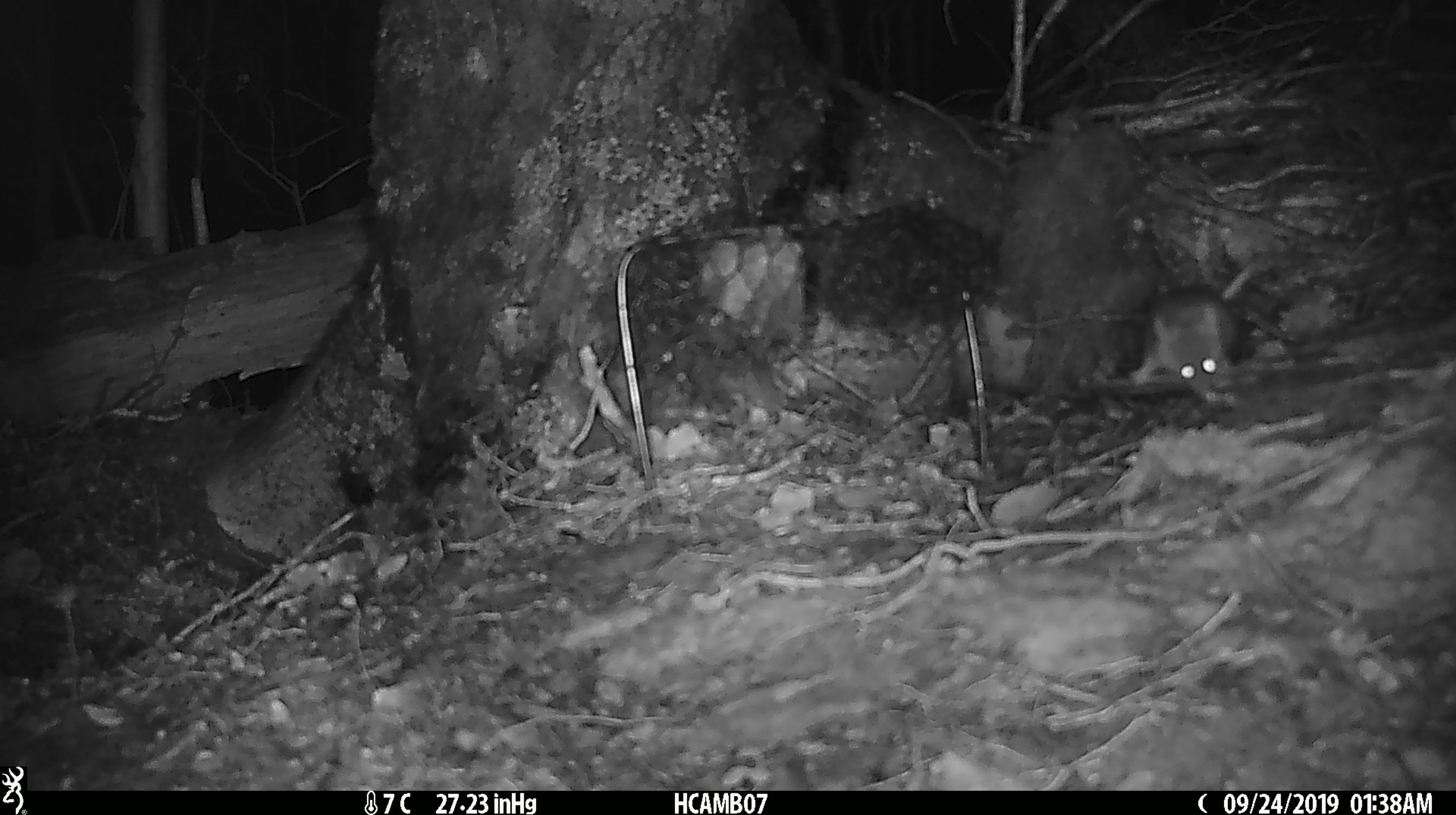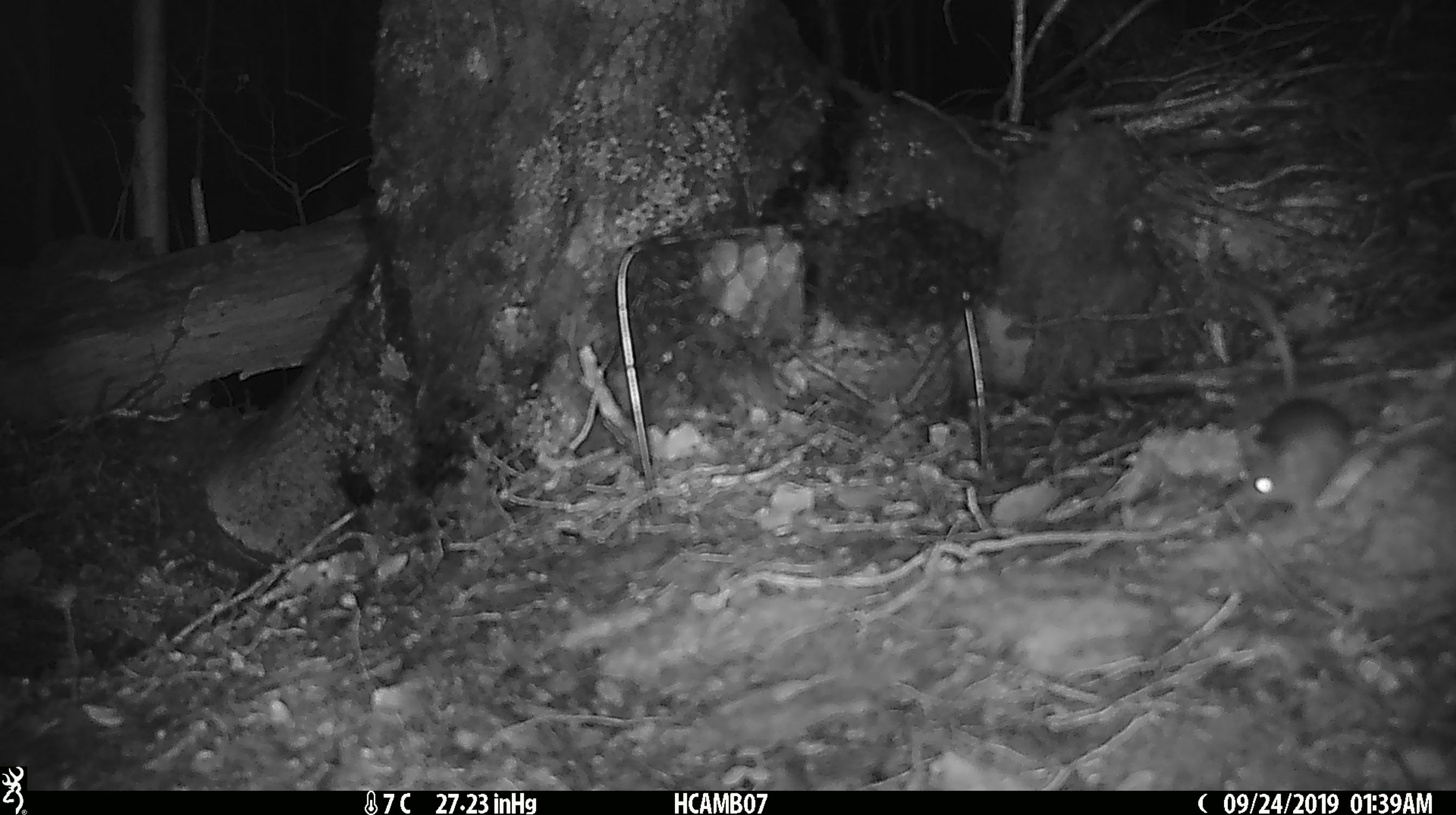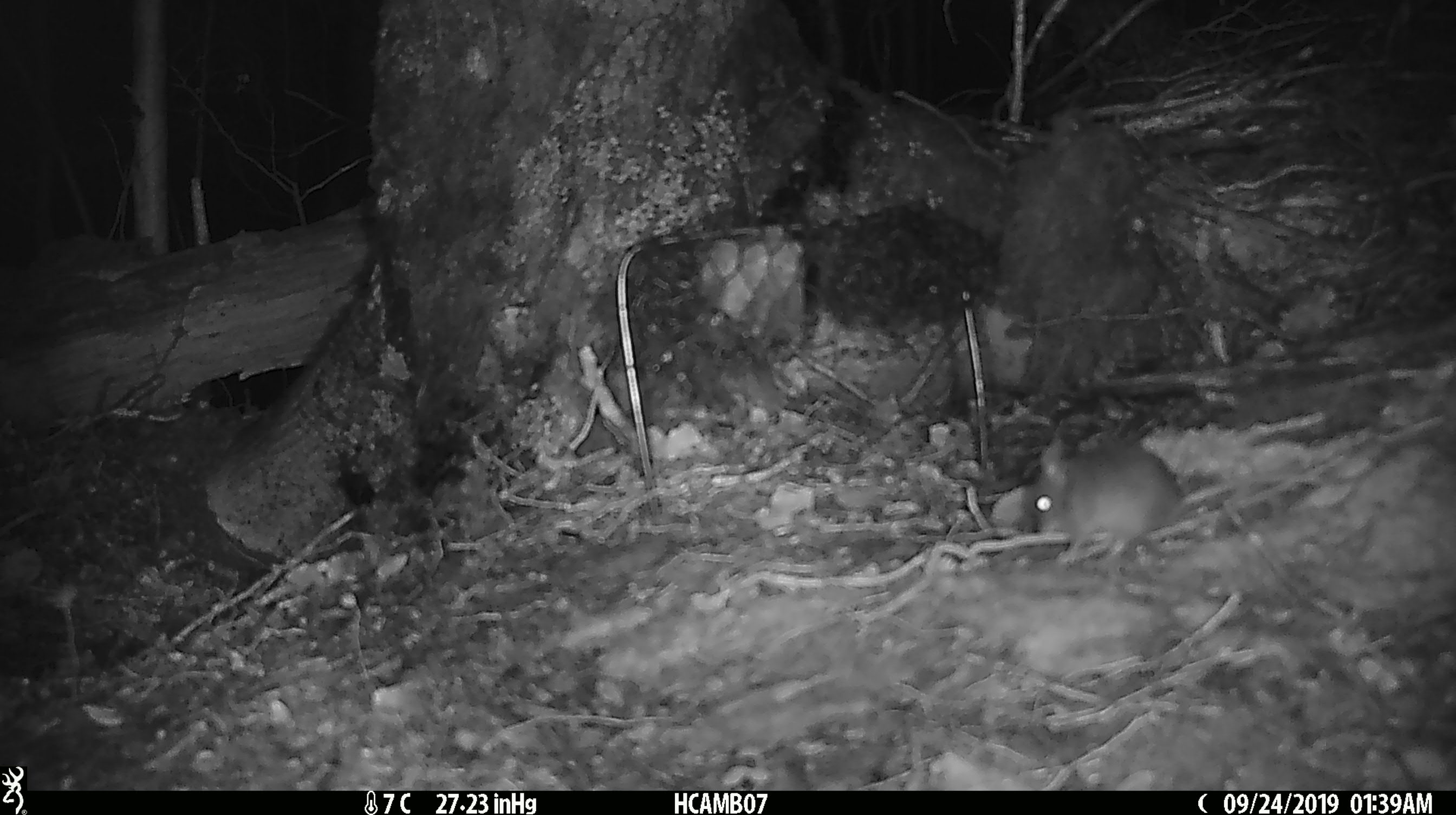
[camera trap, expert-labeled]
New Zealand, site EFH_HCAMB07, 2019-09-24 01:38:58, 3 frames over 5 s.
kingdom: Animalia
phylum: Chordata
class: Mammalia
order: Rodentia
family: Muridae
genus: Mus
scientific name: Mus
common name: mouse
Mouse (Mus).